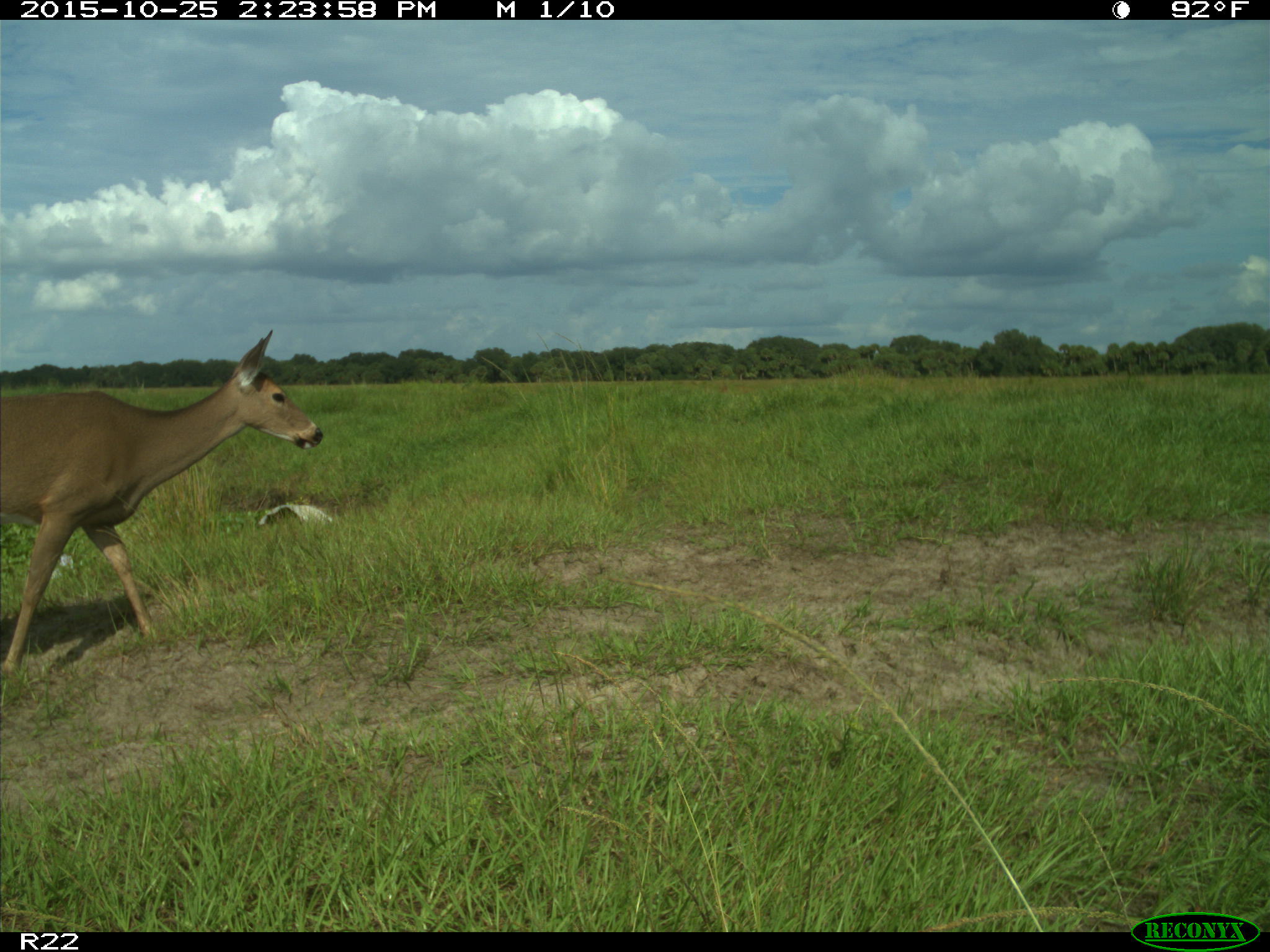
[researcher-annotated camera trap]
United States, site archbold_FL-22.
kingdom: Animalia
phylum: Chordata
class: Mammalia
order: Artiodactyla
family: Cervidae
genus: Odocoileus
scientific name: Odocoileus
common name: deer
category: unidentified deer